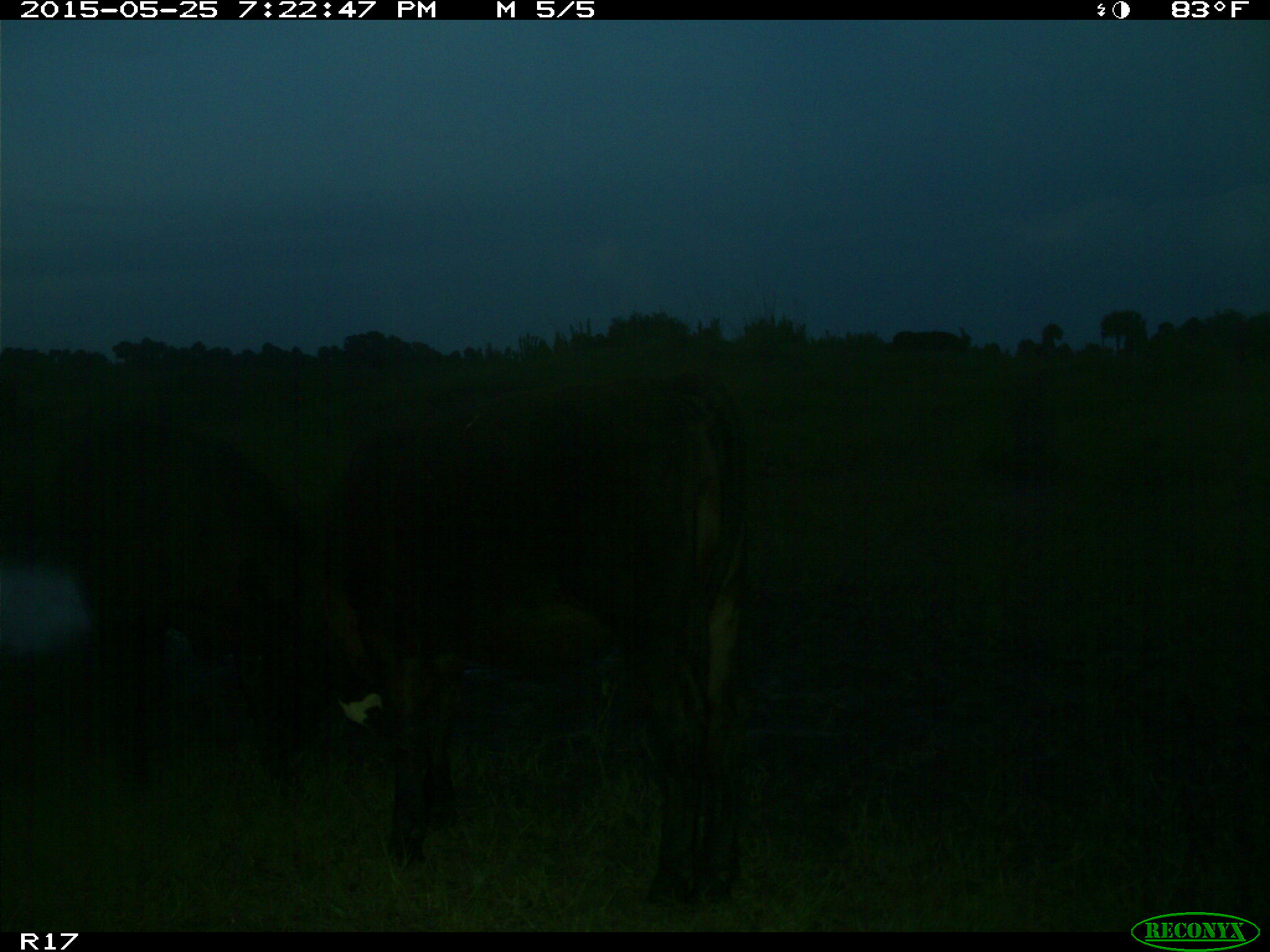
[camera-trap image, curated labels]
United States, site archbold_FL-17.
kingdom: Animalia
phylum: Chordata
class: Mammalia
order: Artiodactyla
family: Bovidae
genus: Bos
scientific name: Bos taurus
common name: domestic cow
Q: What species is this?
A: Bos taurus (domestic cow).